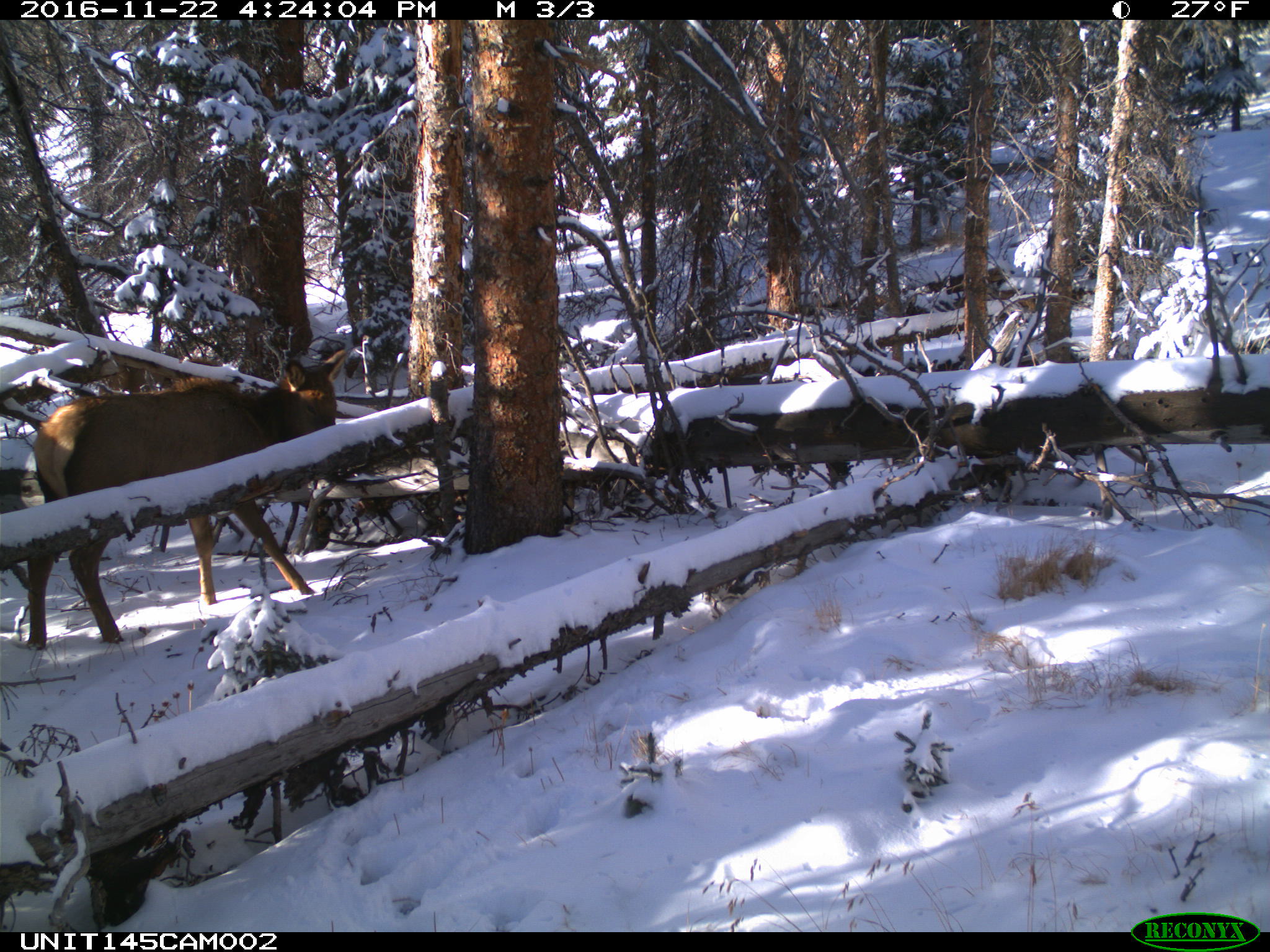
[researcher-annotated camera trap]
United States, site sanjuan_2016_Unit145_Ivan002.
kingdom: Animalia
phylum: Chordata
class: Mammalia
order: Artiodactyla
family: Cervidae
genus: Cervus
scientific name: Cervus elaphus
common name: red deer